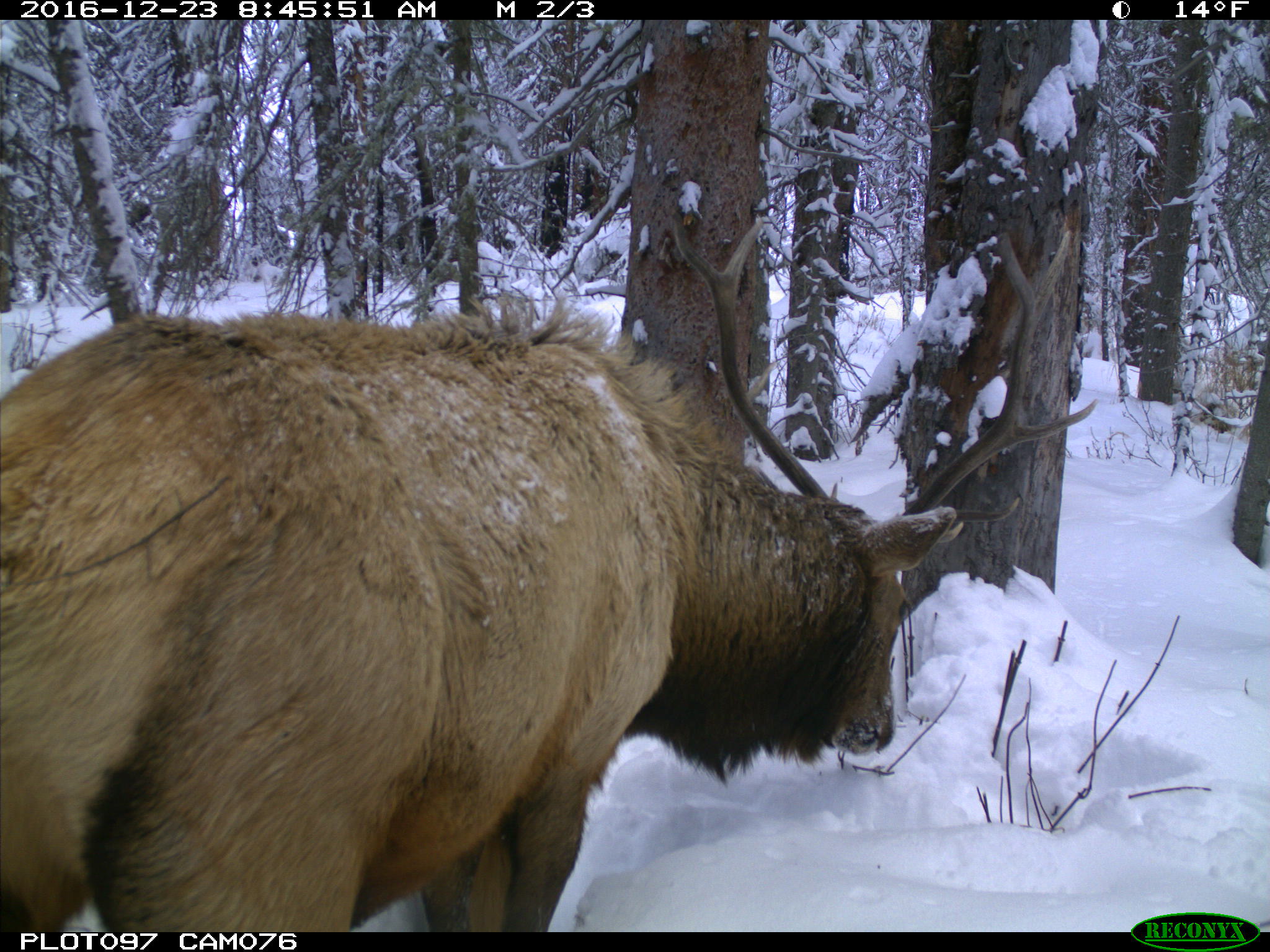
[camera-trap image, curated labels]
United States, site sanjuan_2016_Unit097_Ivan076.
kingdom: Animalia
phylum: Chordata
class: Mammalia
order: Artiodactyla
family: Cervidae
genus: Cervus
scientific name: Cervus elaphus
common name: red deer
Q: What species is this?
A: Cervus elaphus (red deer).